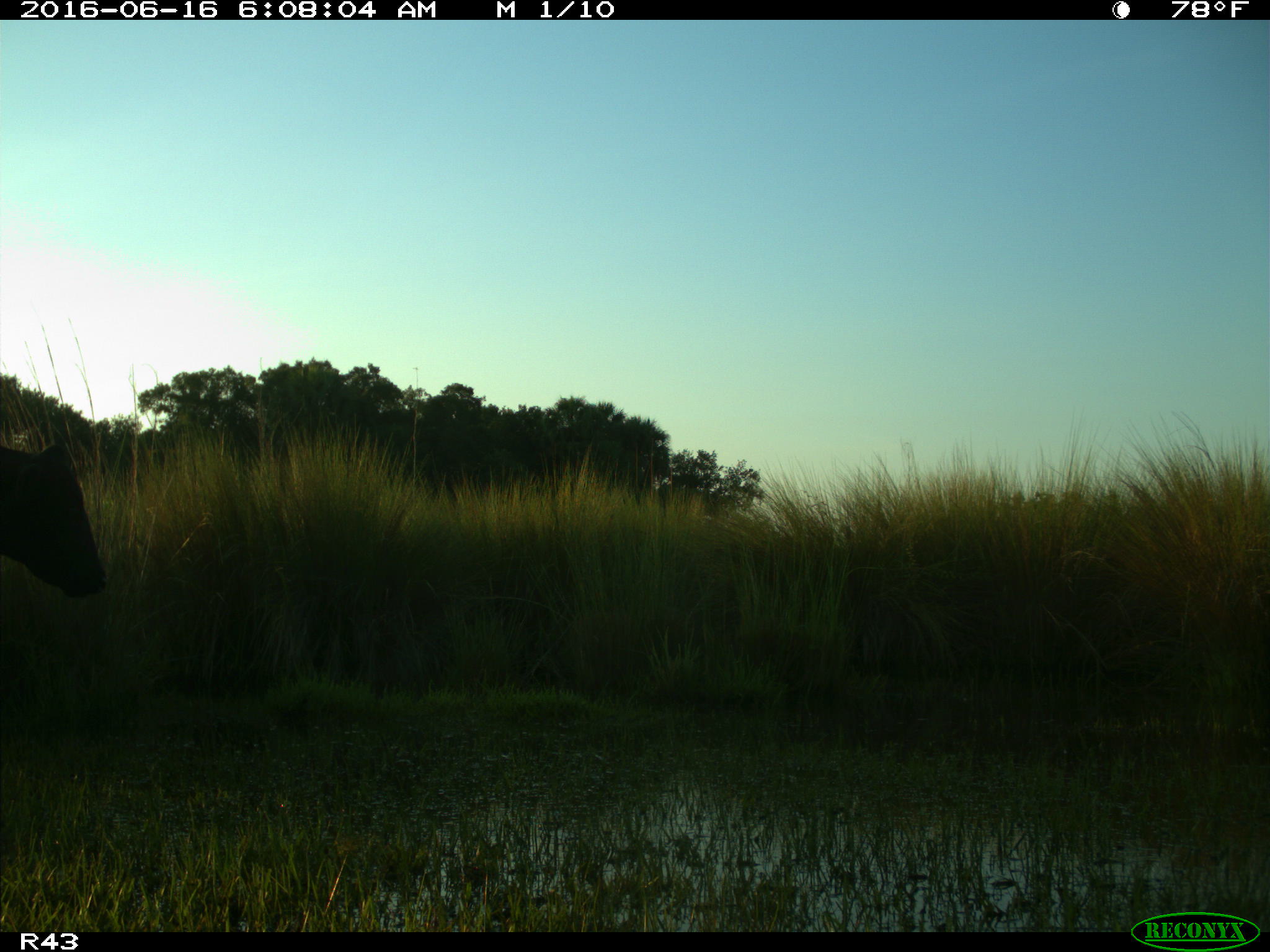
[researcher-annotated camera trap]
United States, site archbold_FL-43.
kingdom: Animalia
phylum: Chordata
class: Mammalia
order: Artiodactyla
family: Bovidae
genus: Bos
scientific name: Bos taurus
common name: domestic cow